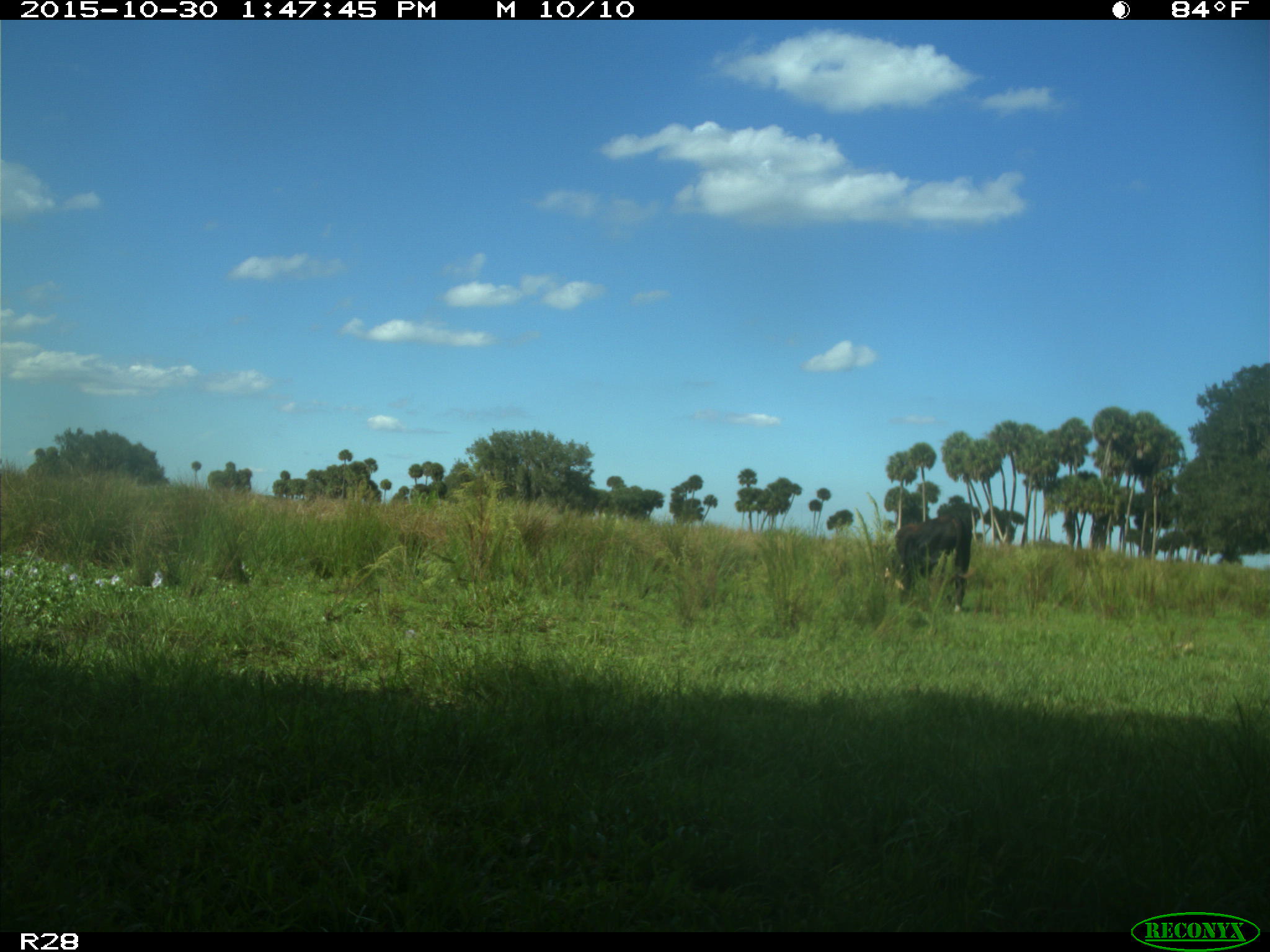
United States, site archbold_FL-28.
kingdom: Animalia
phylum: Chordata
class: Mammalia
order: Artiodactyla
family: Bovidae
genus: Bos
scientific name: Bos taurus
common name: domestic cow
Bos taurus (domestic cow).